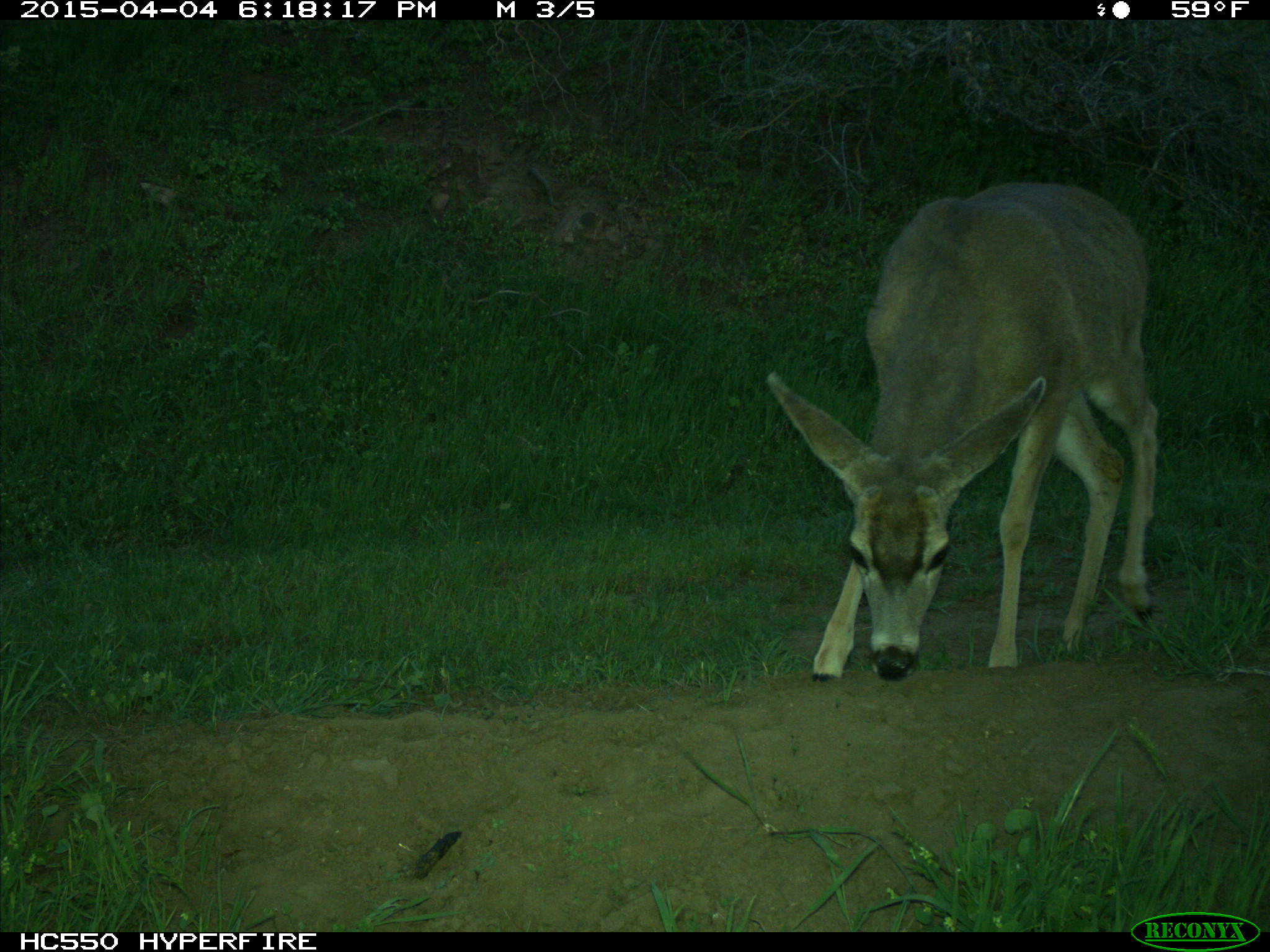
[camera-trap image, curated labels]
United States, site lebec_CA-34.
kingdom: Animalia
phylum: Chordata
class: Mammalia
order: Artiodactyla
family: Cervidae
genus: Odocoileus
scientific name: Odocoileus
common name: deer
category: unidentified deer